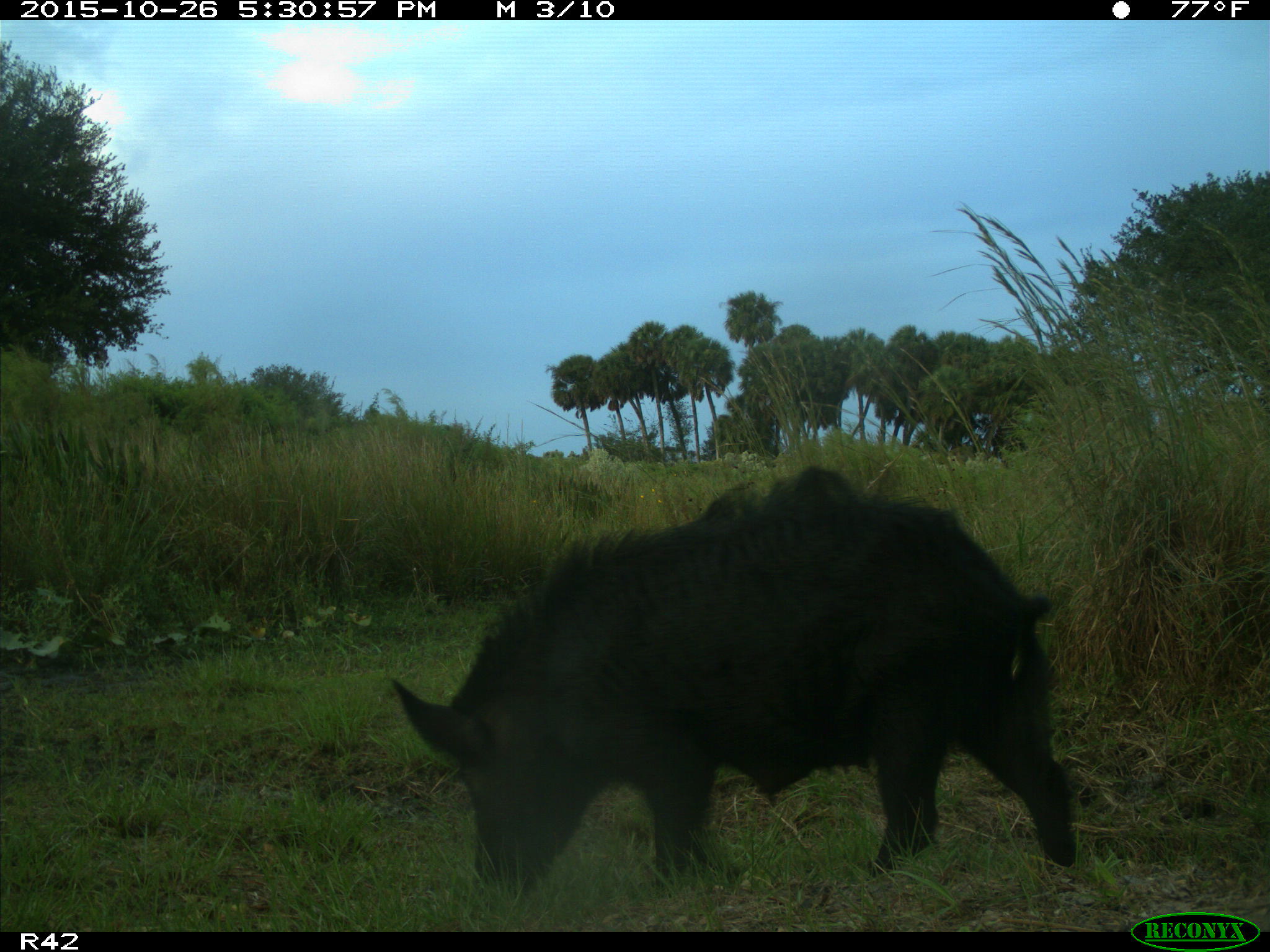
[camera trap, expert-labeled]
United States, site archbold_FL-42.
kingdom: Animalia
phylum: Chordata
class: Mammalia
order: Artiodactyla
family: Suidae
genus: Sus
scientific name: Sus scrofa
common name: wild boar